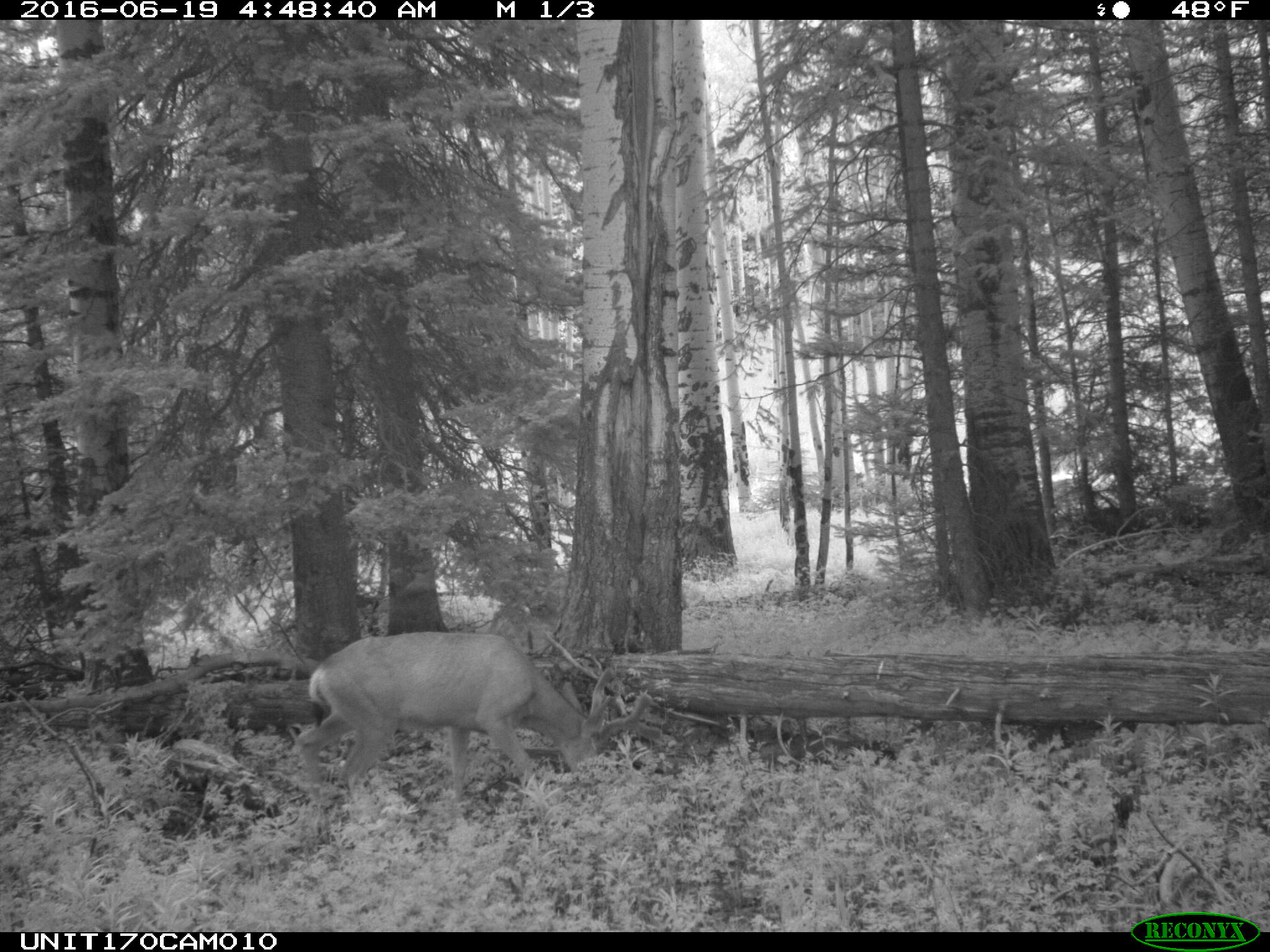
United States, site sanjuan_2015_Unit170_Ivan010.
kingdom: Animalia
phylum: Chordata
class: Mammalia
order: Artiodactyla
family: Cervidae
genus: Odocoileus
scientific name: Odocoileus hemionus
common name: mule deer